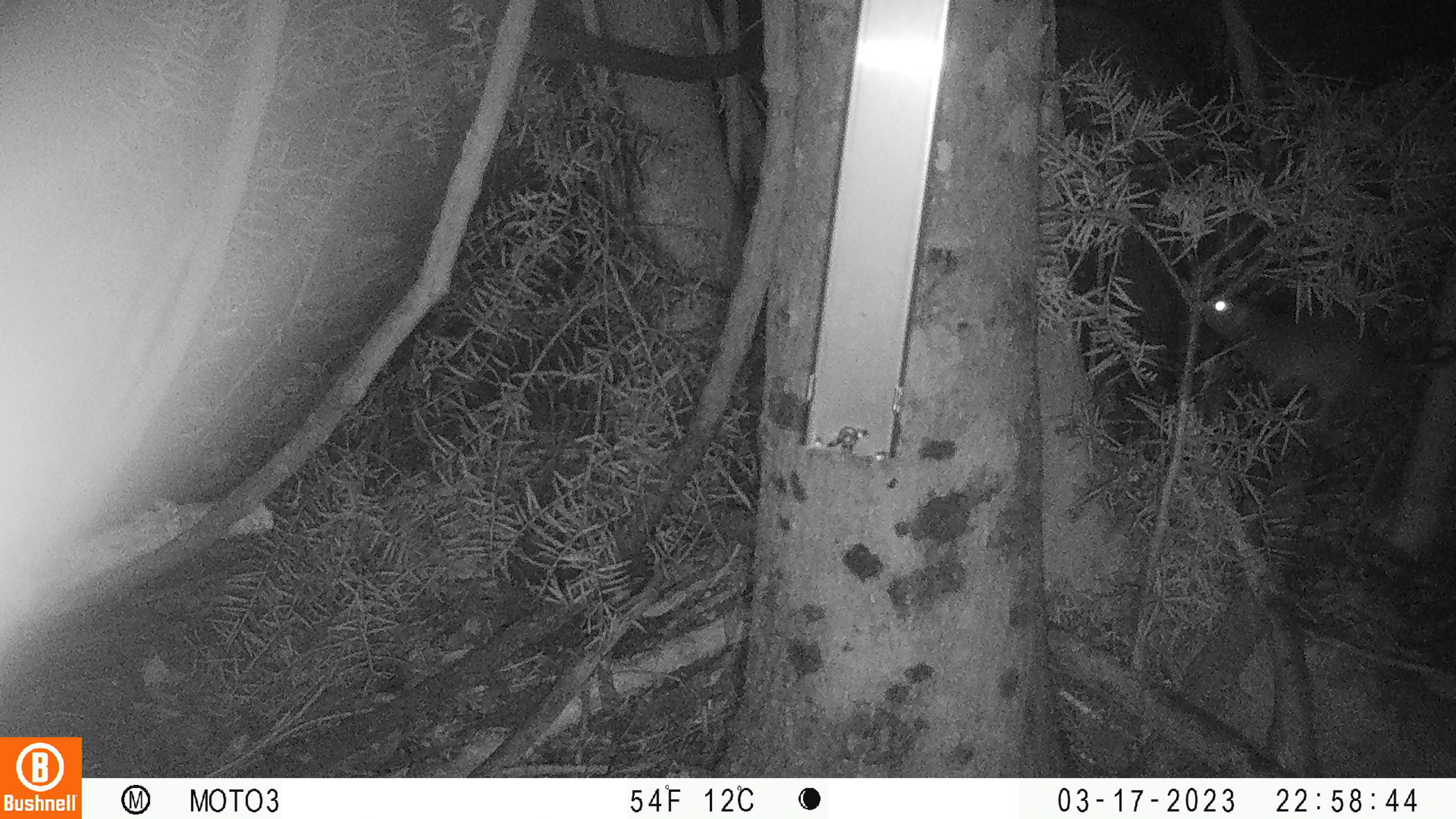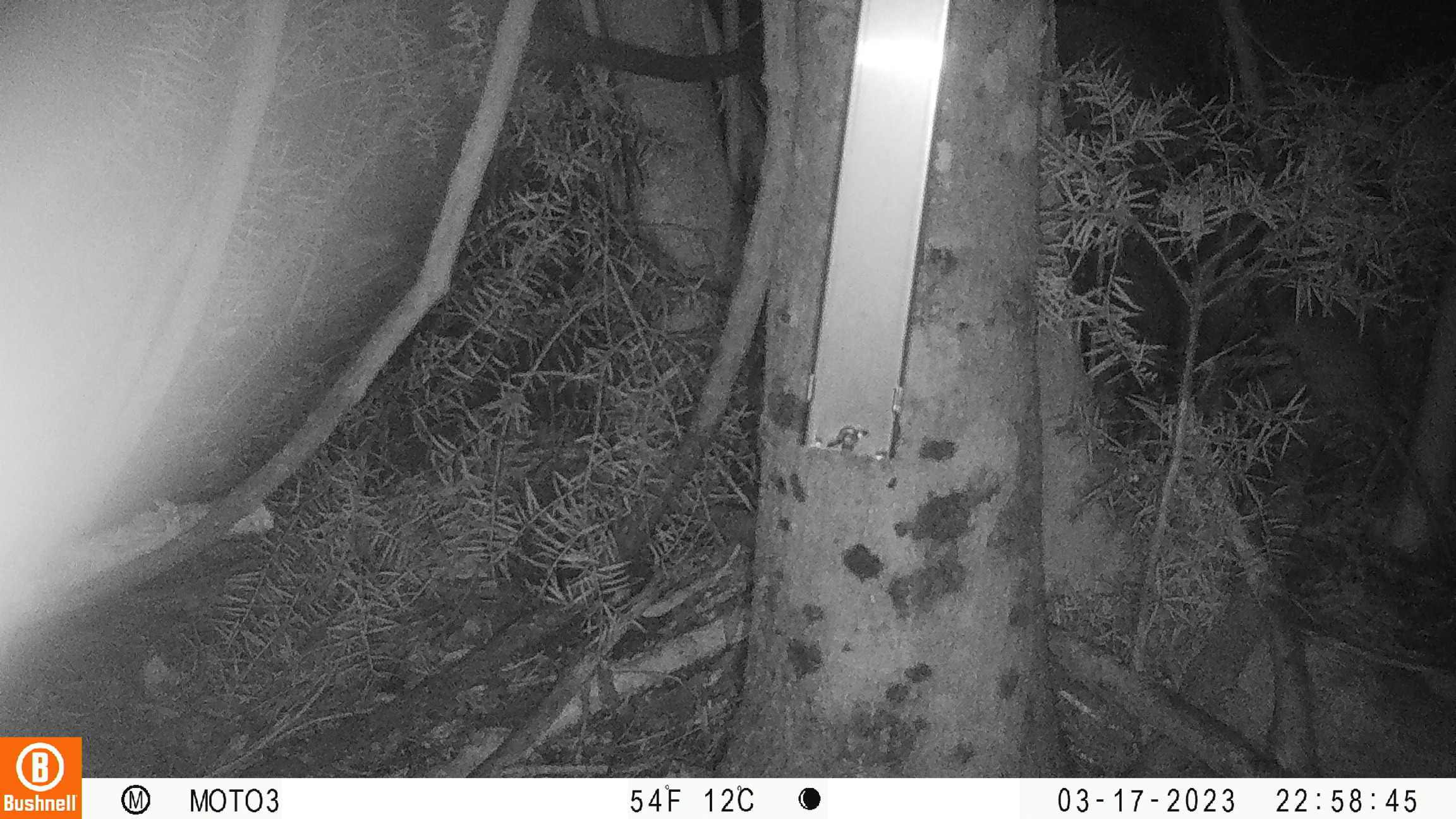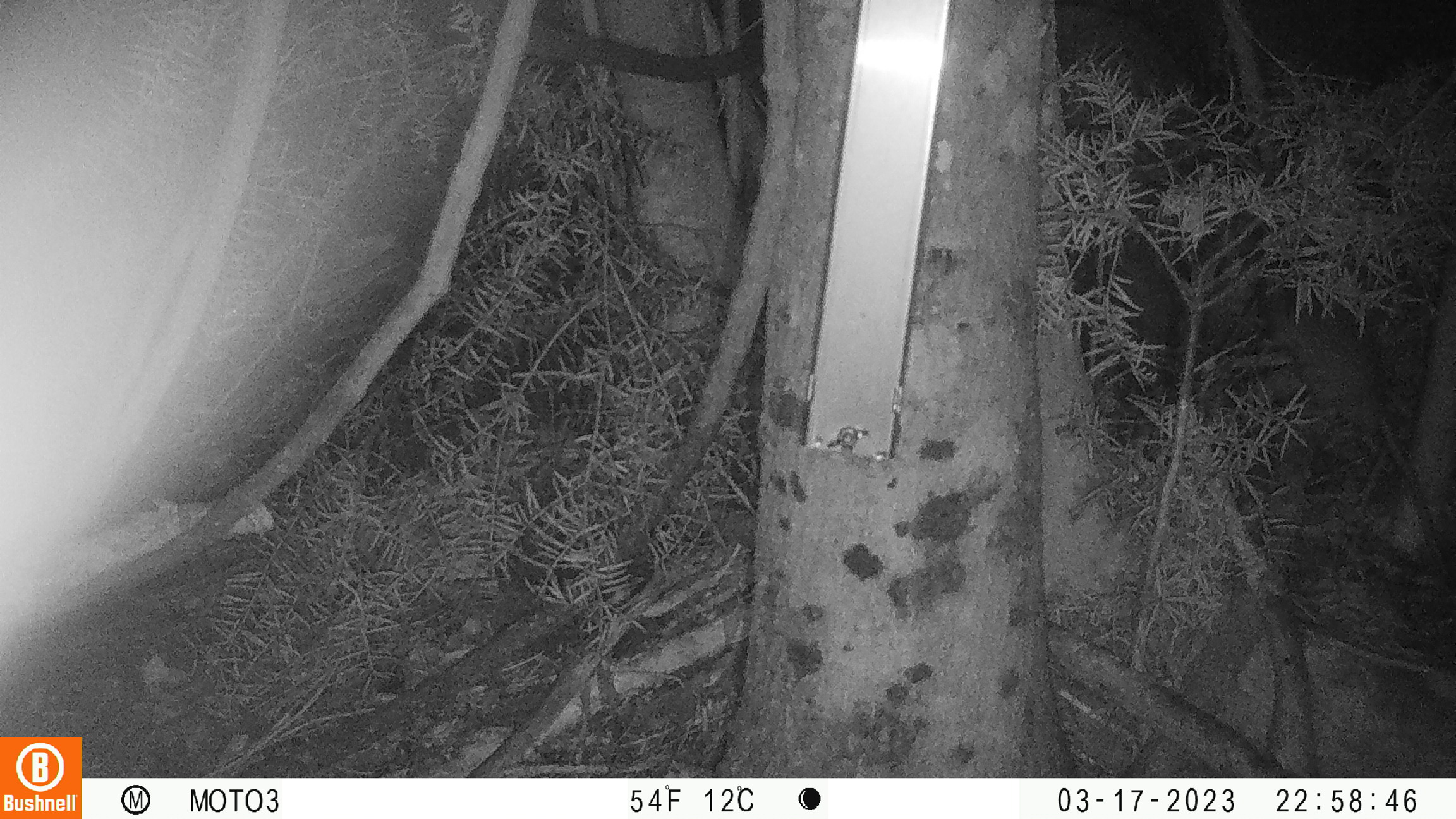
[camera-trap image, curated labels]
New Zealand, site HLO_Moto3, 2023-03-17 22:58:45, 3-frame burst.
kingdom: Animalia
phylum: Chordata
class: Mammalia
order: Rodentia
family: Muridae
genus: Rattus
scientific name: Rattus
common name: rat